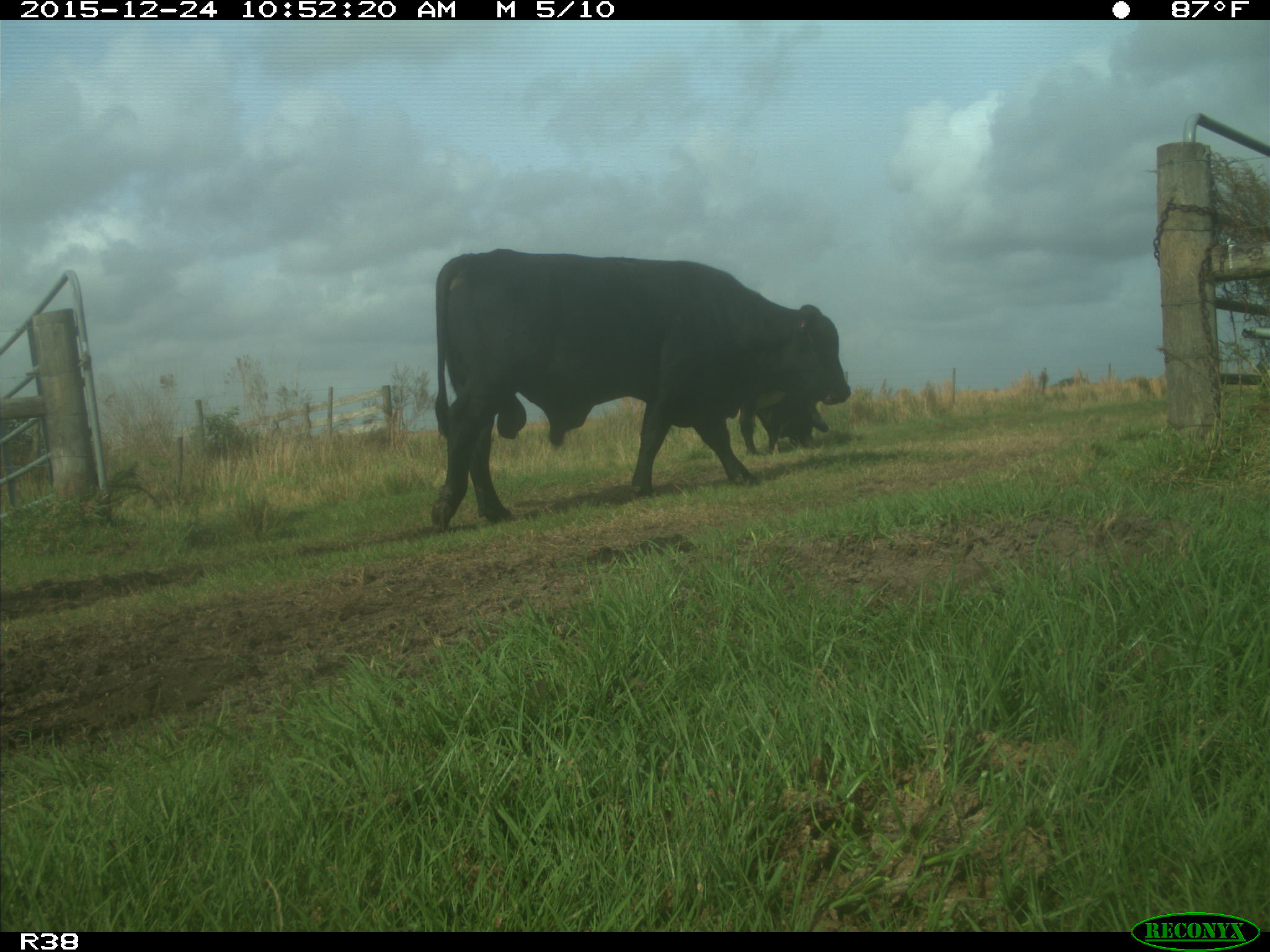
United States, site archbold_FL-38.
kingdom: Animalia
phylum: Chordata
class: Mammalia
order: Artiodactyla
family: Bovidae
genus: Bos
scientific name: Bos taurus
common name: domestic cow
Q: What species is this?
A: Bos taurus (domestic cow).